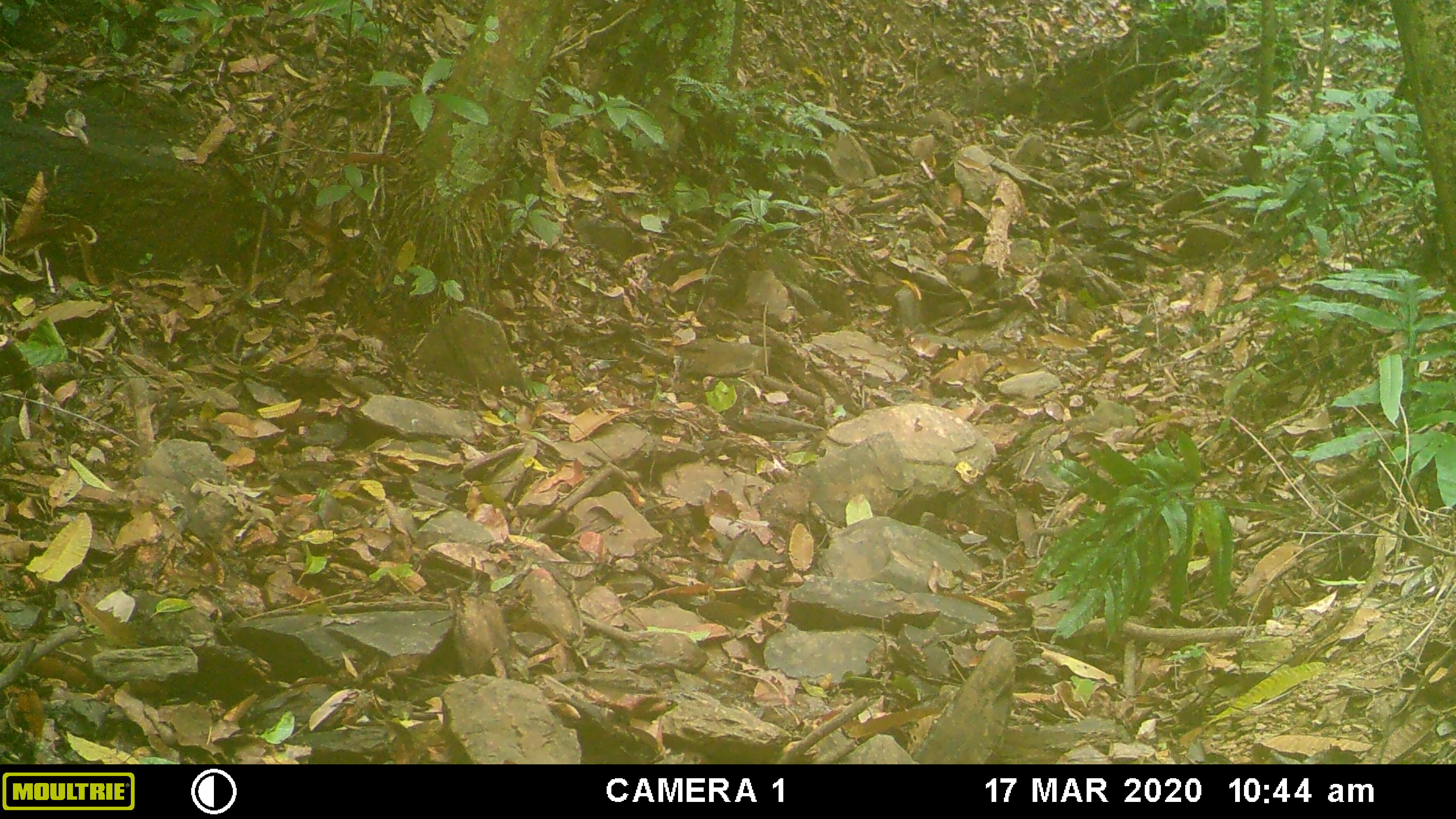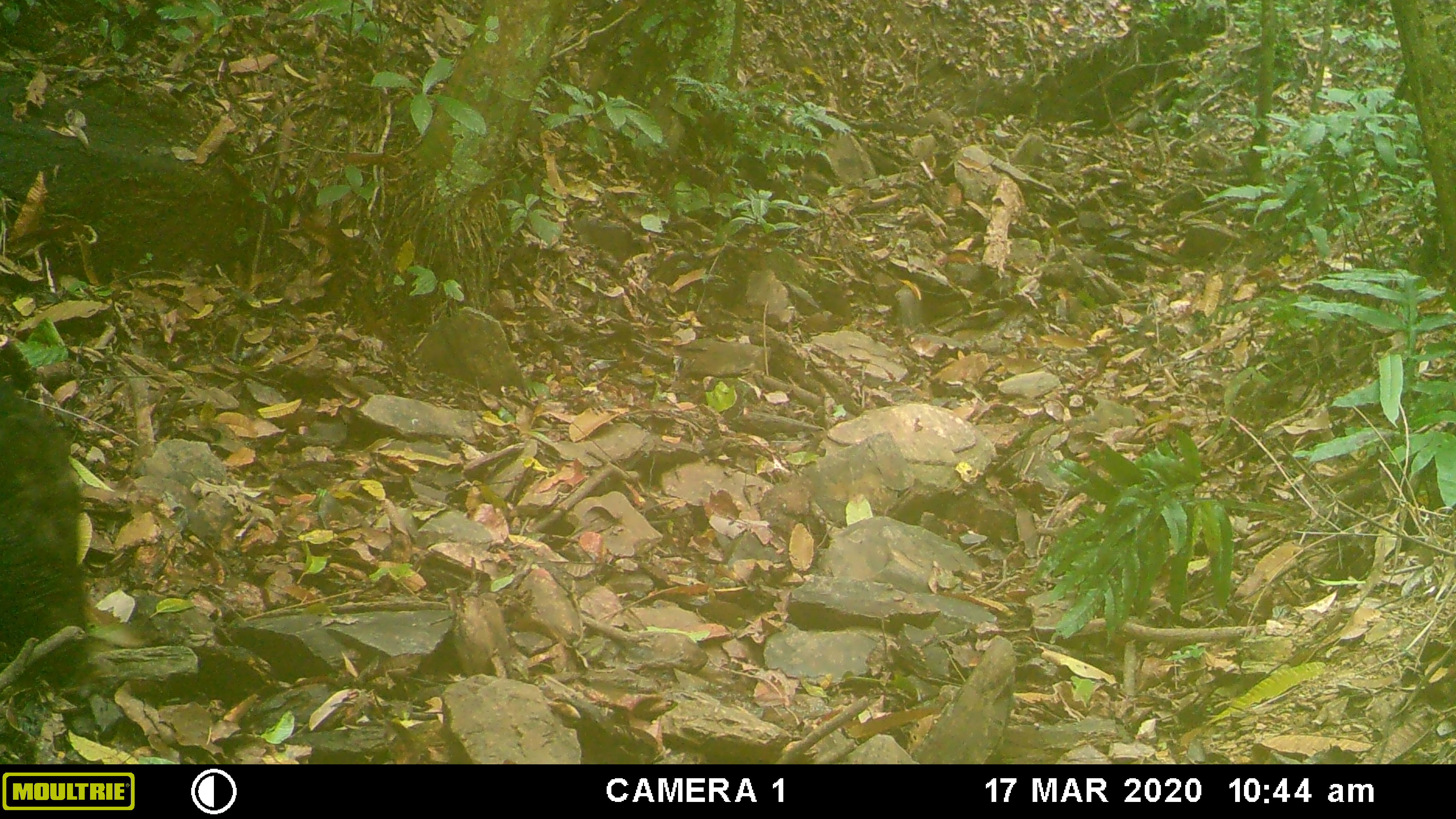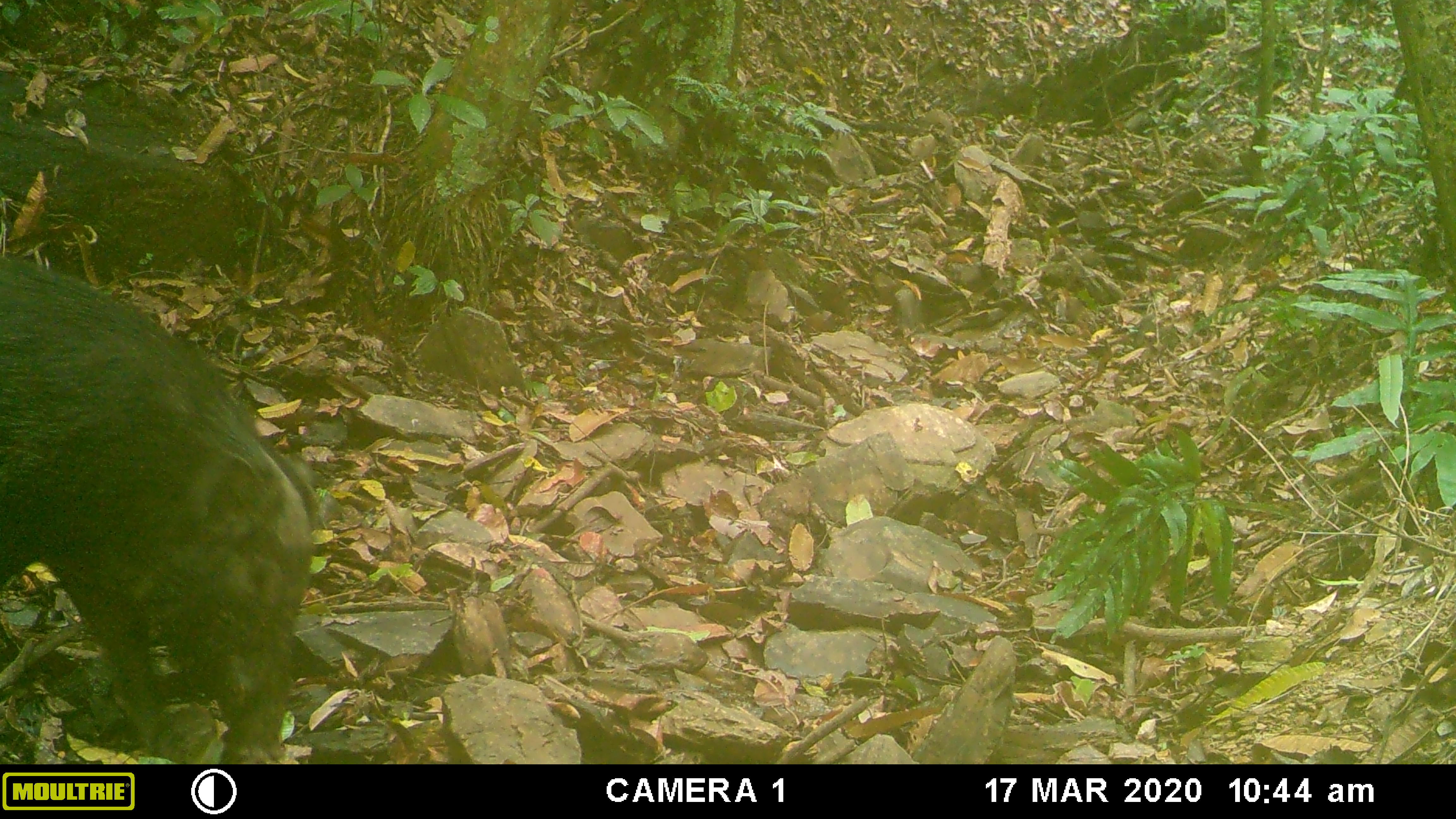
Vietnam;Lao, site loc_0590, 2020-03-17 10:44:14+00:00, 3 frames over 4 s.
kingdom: Animalia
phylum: Chordata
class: Mammalia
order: Artiodactyla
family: Suidae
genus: Sus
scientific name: Sus scrofa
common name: eurasian wild pig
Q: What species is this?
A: Eurasian wild pig (Sus scrofa).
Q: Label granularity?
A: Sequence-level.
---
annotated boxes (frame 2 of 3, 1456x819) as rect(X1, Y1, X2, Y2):
eurasian wild pig: rect(0, 377, 90, 691)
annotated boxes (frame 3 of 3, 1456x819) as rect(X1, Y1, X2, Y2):
eurasian wild pig: rect(0, 254, 321, 762)